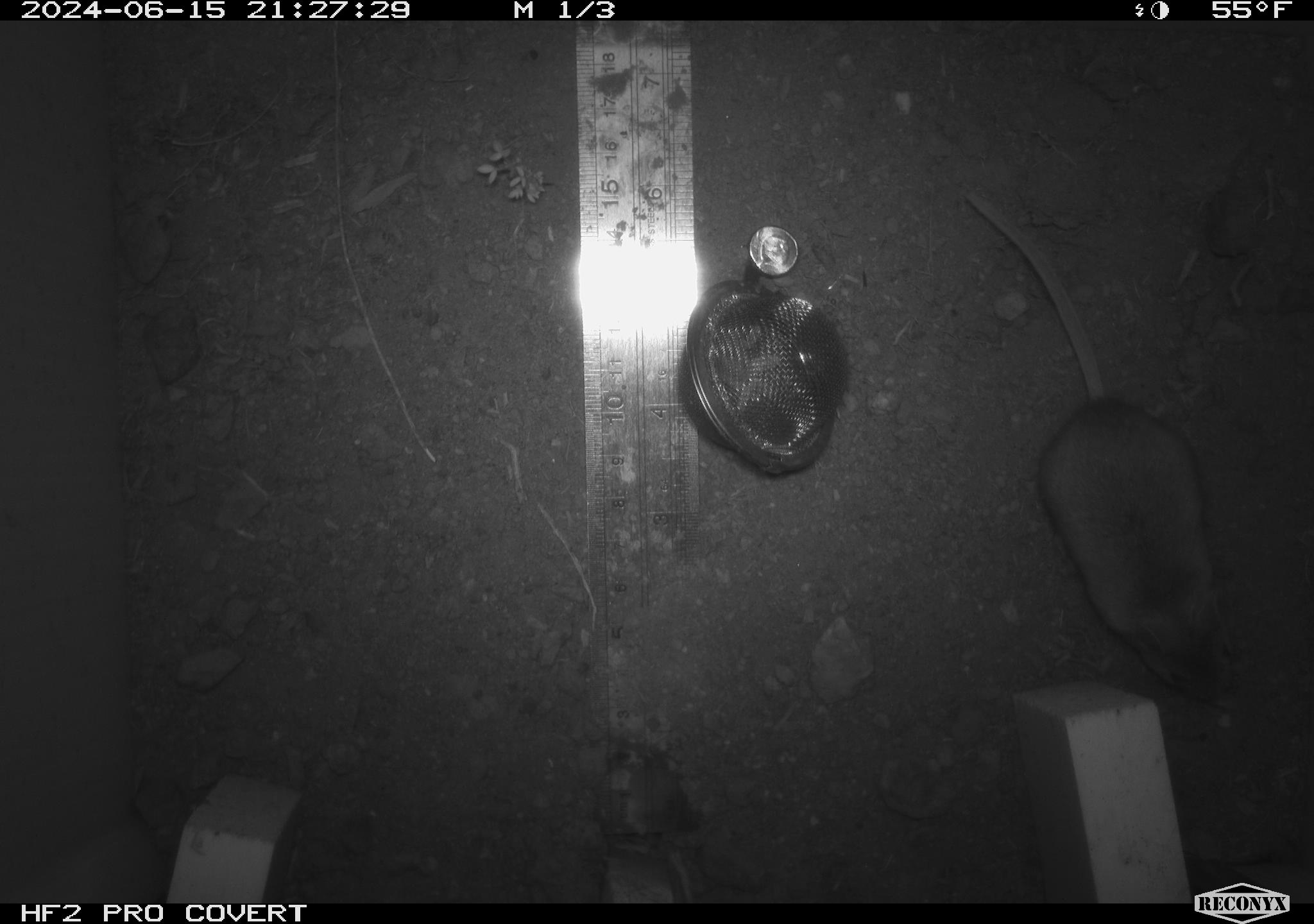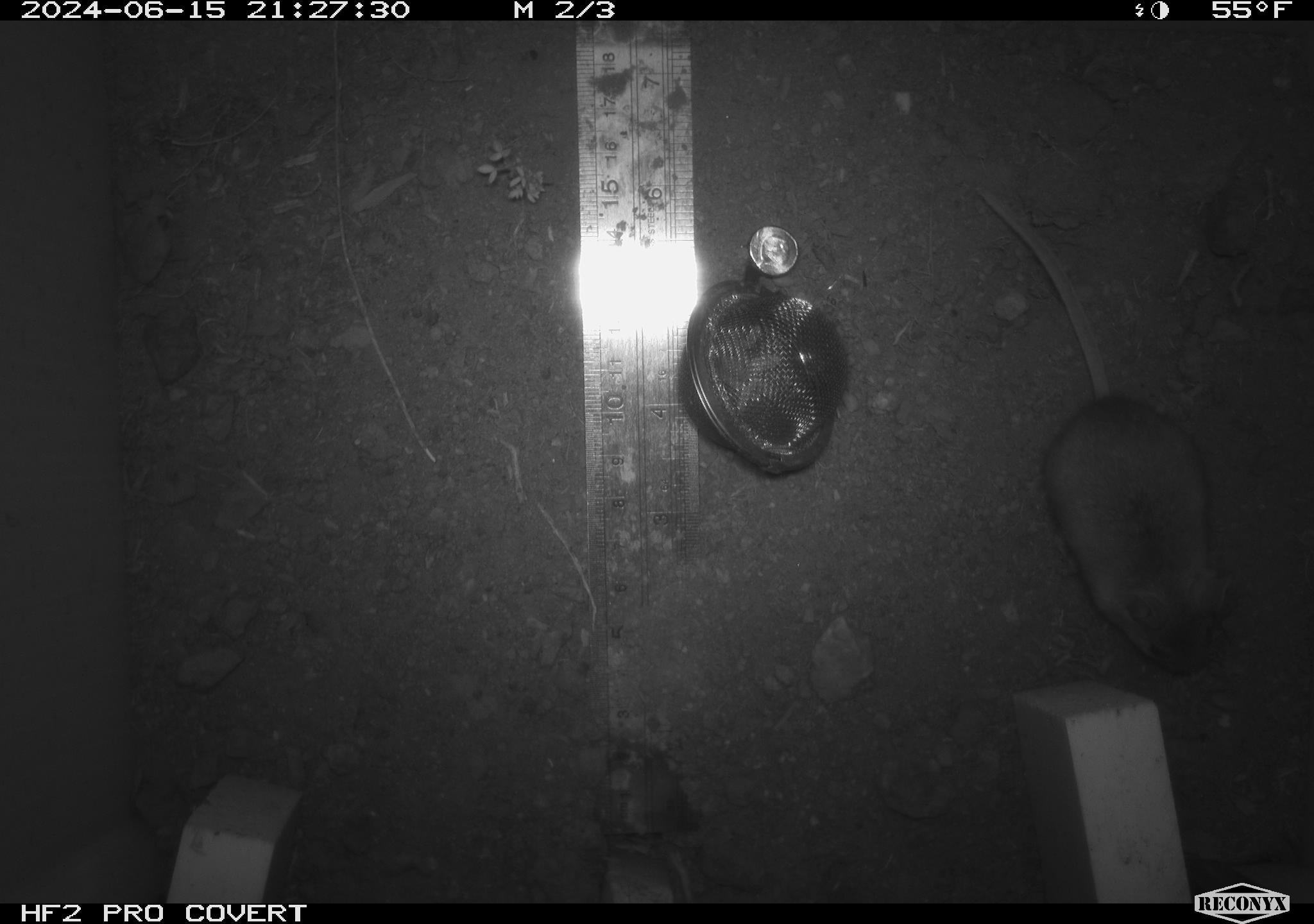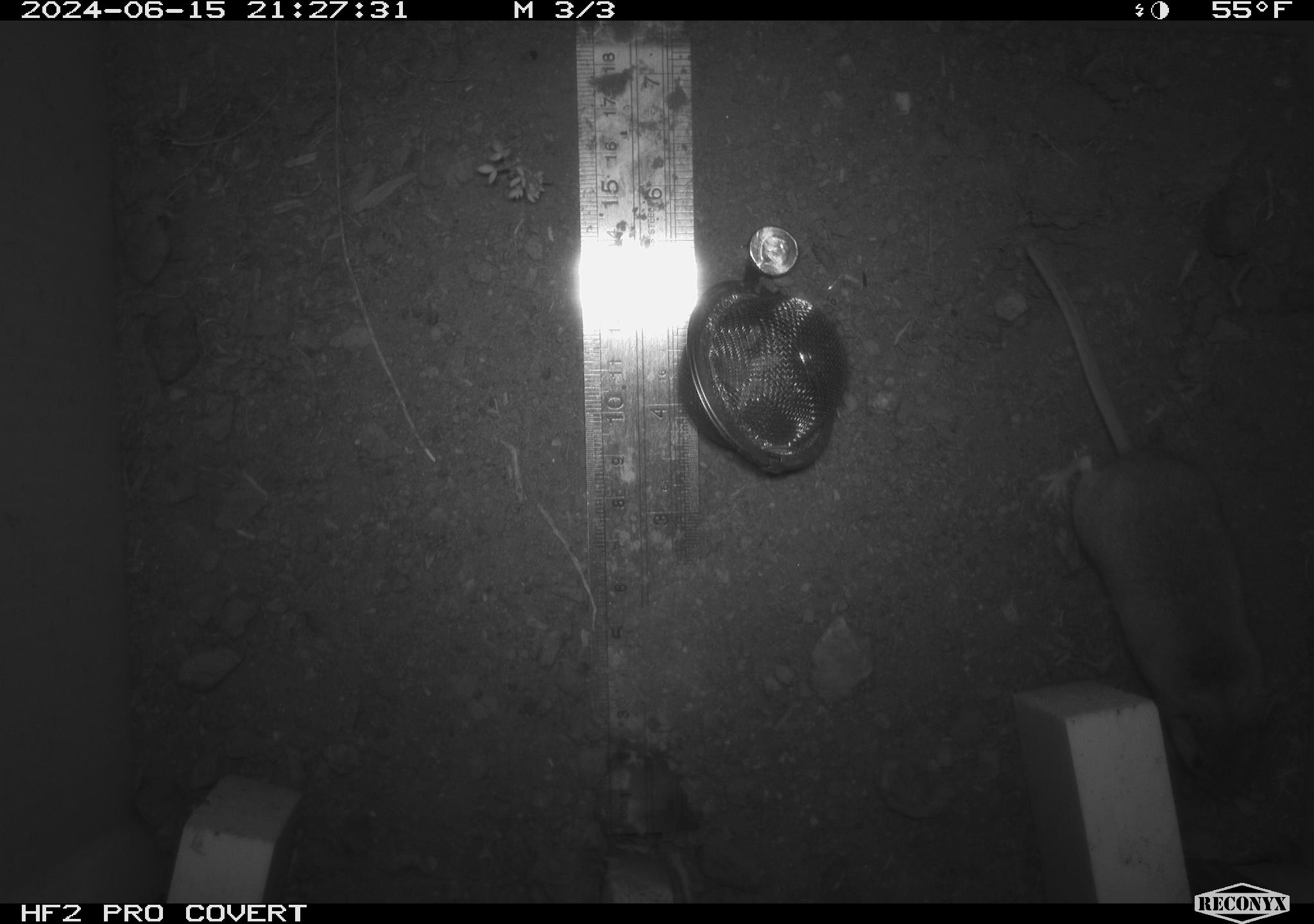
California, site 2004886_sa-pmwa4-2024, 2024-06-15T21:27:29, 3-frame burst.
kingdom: Animalia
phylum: Chordata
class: Mammalia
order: Rodentia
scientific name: Rodentia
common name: mouse species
Mouse species (Rodentia).